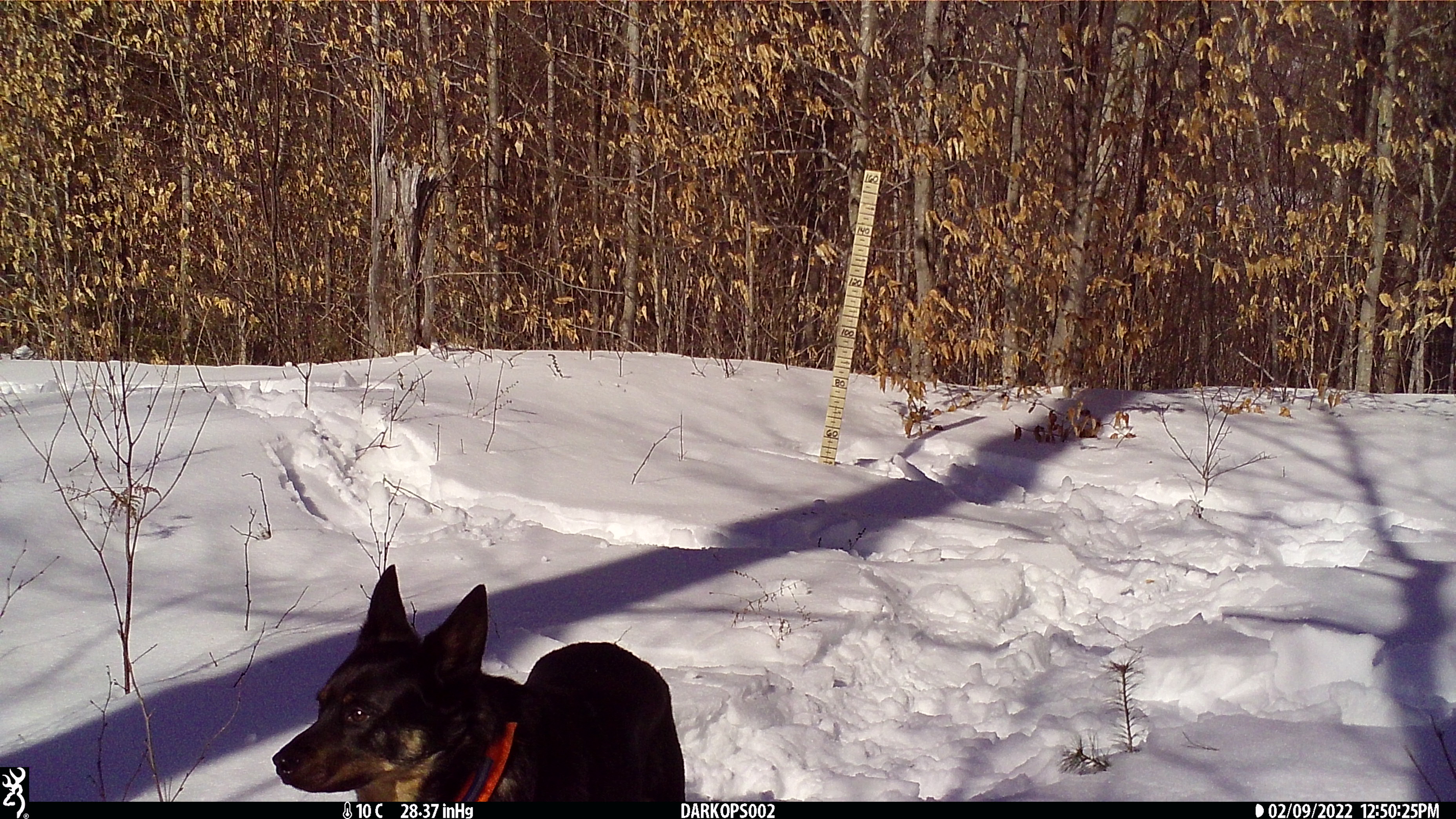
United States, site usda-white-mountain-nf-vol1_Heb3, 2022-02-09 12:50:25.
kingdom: Animalia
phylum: Chordata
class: Mammalia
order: Carnivora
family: Canidae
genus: Canis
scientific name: Canis familiaris familiaris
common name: domestic dog